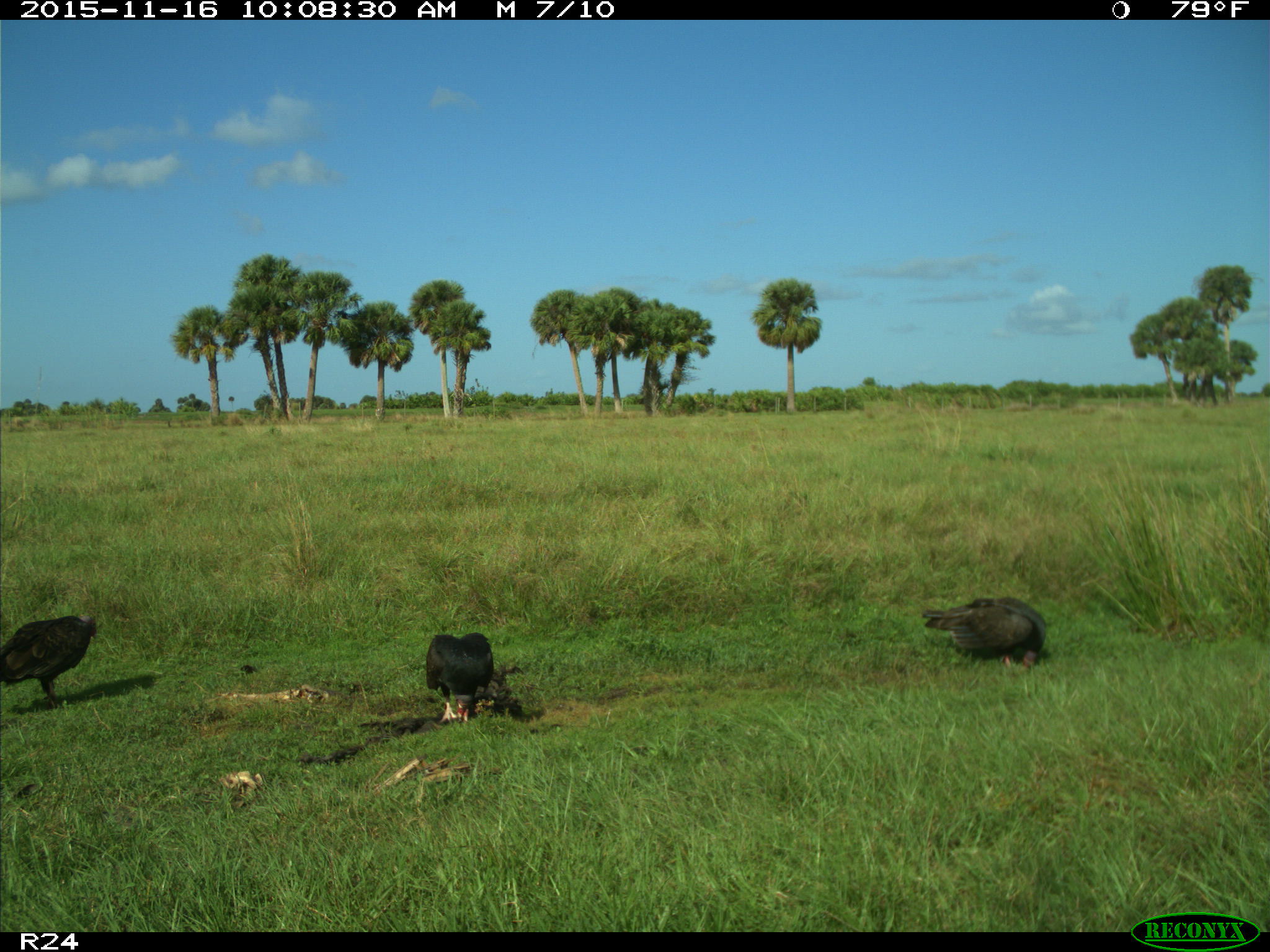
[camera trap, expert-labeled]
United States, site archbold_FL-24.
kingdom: Animalia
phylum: Chordata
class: Aves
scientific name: Aves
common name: birds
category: unidentified bird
Unidentified bird (birds) (Aves).